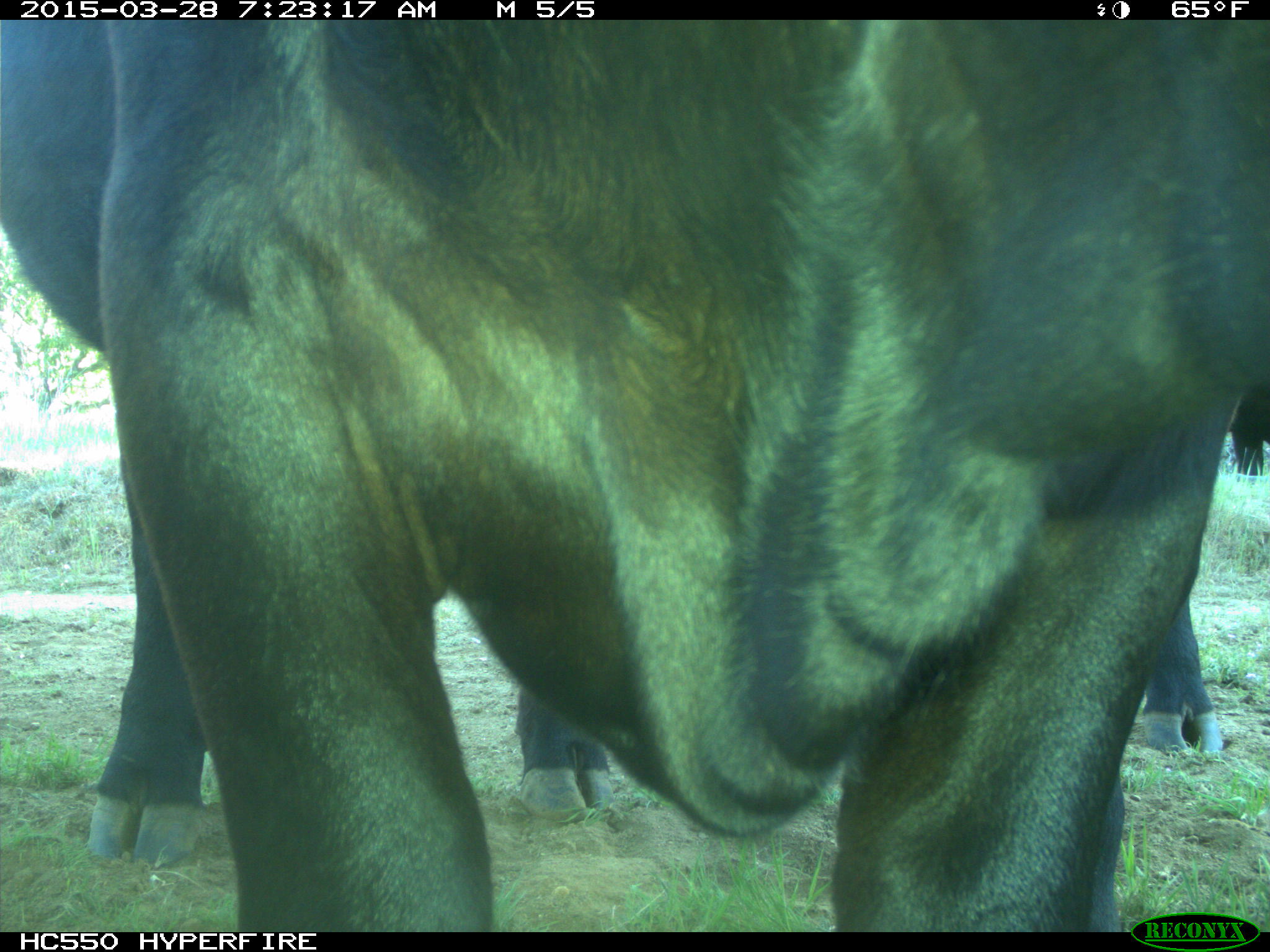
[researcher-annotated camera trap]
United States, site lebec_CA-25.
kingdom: Animalia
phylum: Chordata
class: Mammalia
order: Artiodactyla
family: Bovidae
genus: Bos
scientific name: Bos taurus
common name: domestic cow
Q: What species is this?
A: Bos taurus (domestic cow).